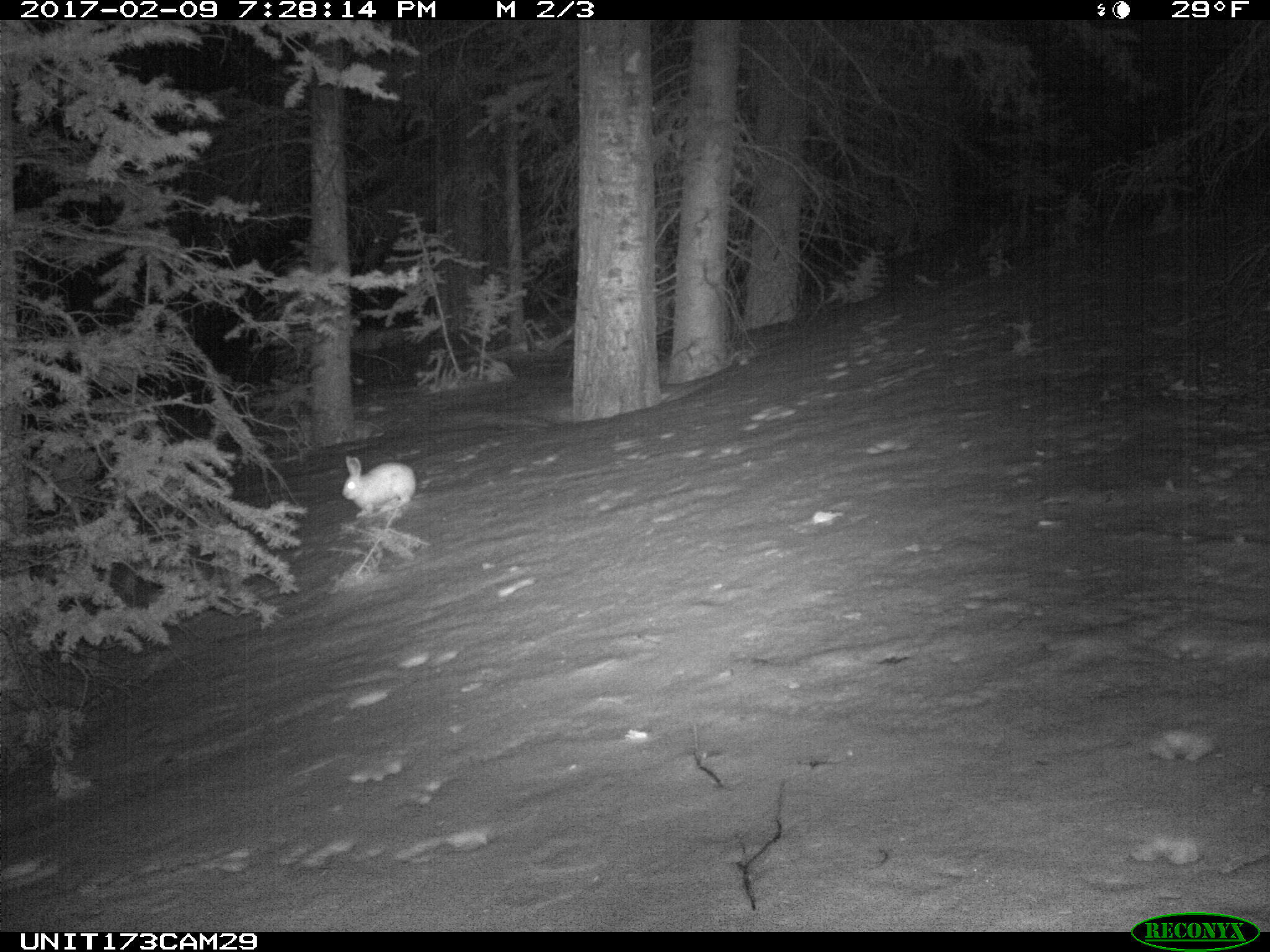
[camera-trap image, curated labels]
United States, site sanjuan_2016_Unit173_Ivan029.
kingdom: Animalia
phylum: Chordata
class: Mammalia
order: Lagomorpha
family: Leporidae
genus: Lepus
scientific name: Lepus americanus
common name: snowshoe hare